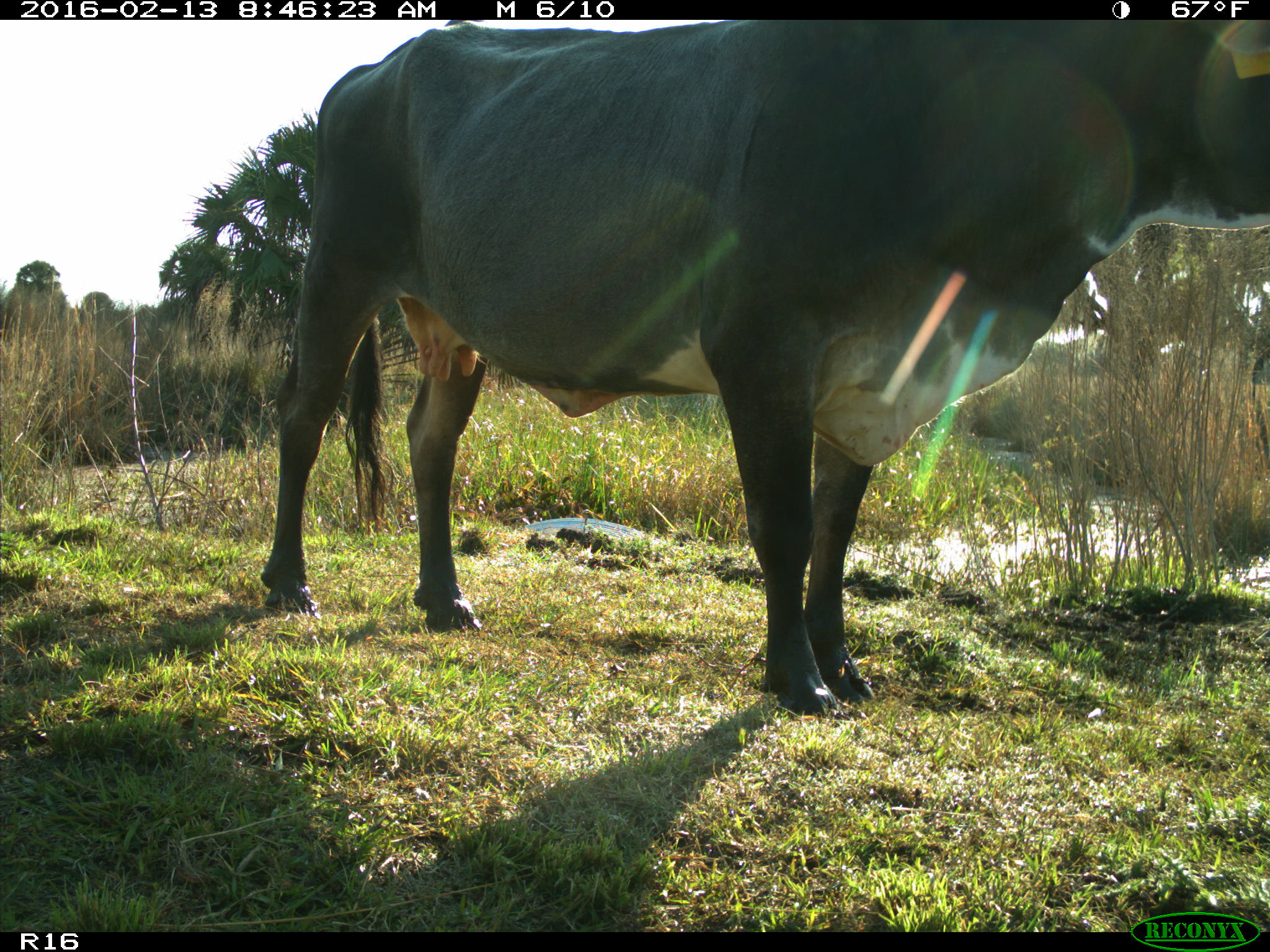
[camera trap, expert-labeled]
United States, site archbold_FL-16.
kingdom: Animalia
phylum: Chordata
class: Mammalia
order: Artiodactyla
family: Bovidae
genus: Bos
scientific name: Bos taurus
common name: domestic cow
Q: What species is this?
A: Bos taurus (domestic cow).